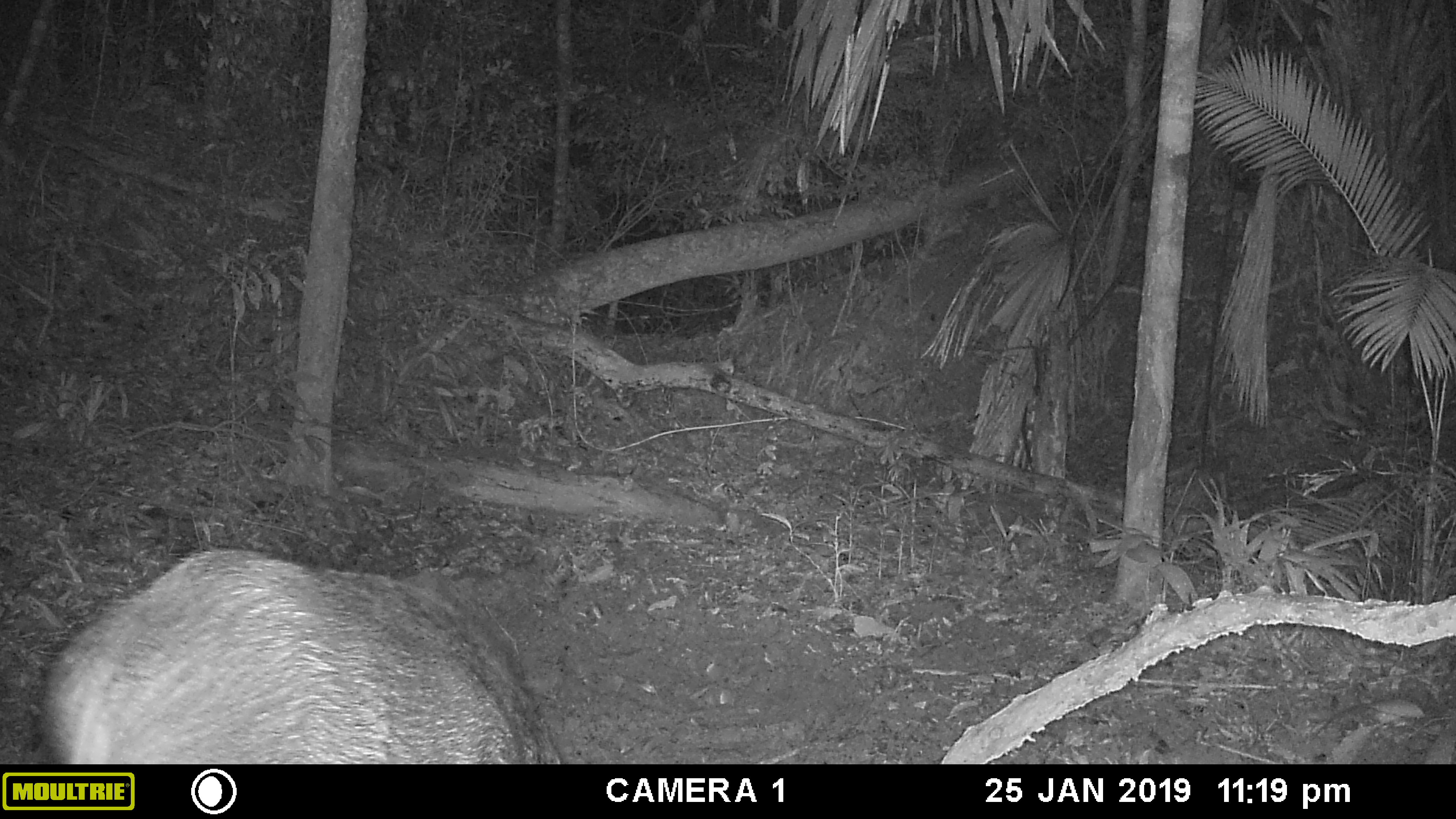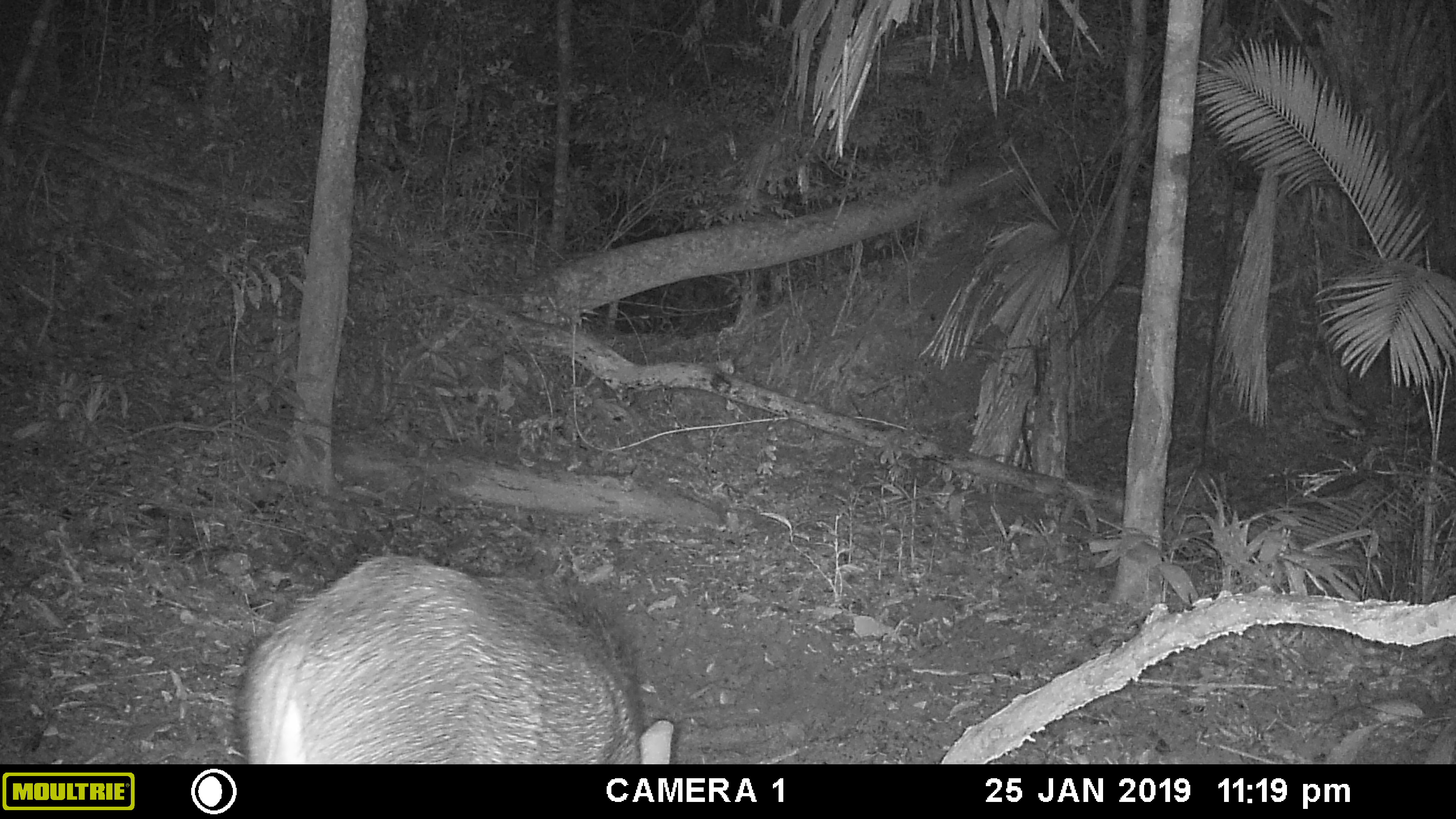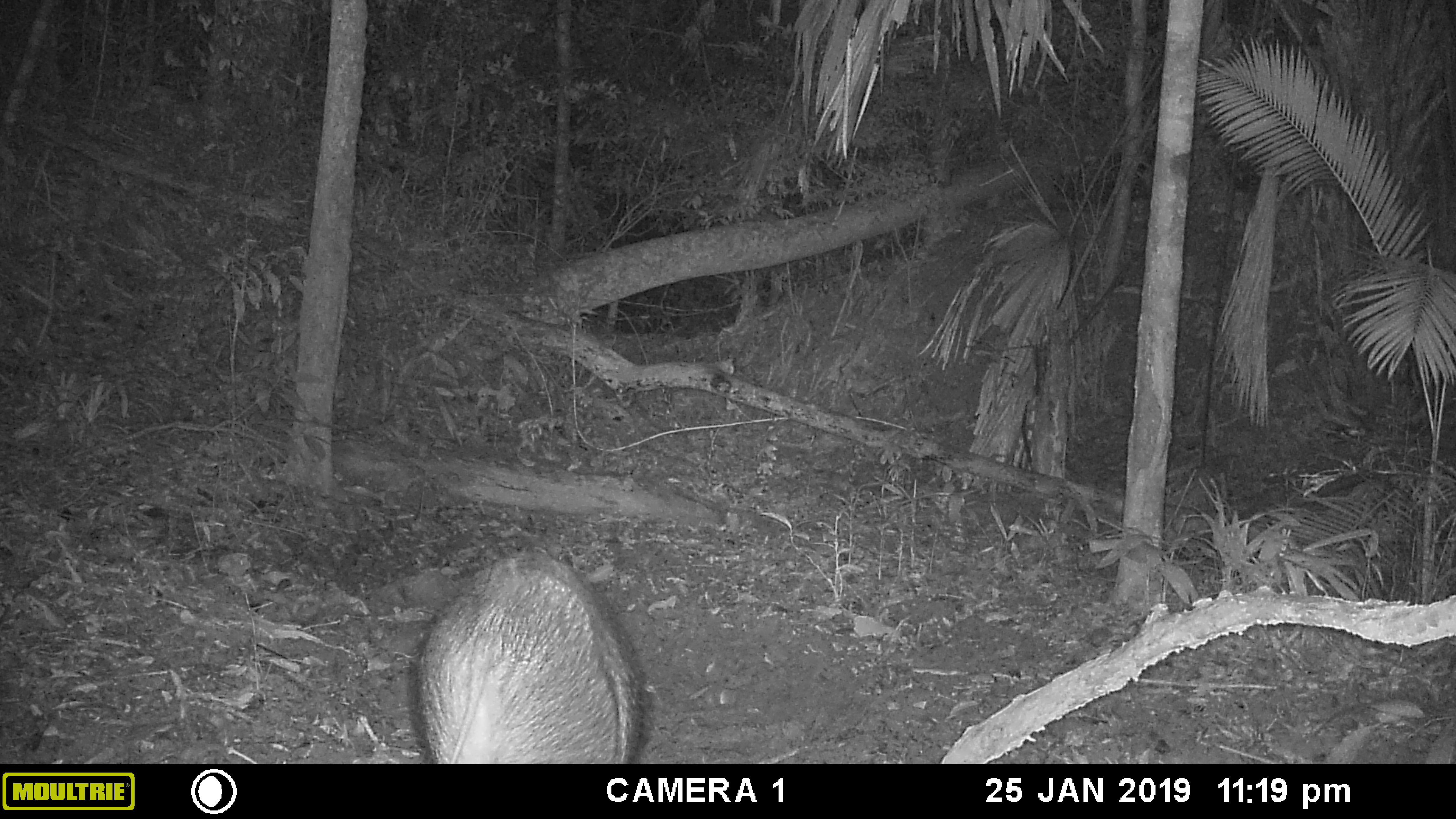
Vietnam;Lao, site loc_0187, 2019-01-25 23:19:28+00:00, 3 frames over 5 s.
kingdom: Animalia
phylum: Chordata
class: Mammalia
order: Artiodactyla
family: Suidae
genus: Sus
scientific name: Sus scrofa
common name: eurasian wild pig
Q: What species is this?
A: Eurasian wild pig (Sus scrofa).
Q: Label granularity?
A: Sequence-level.